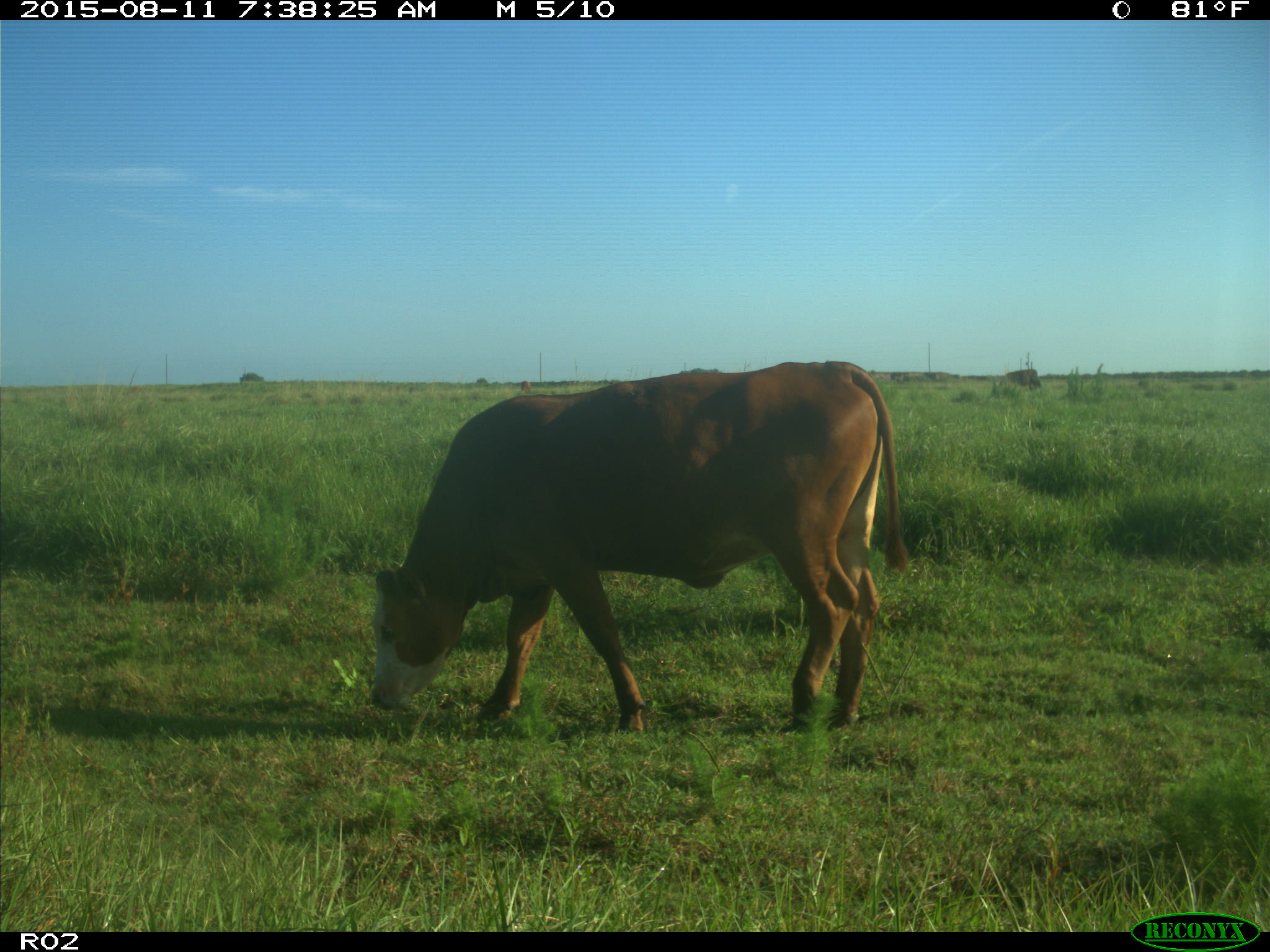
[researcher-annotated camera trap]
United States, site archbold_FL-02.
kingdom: Animalia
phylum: Chordata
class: Mammalia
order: Artiodactyla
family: Bovidae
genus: Bos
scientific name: Bos taurus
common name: domestic cow